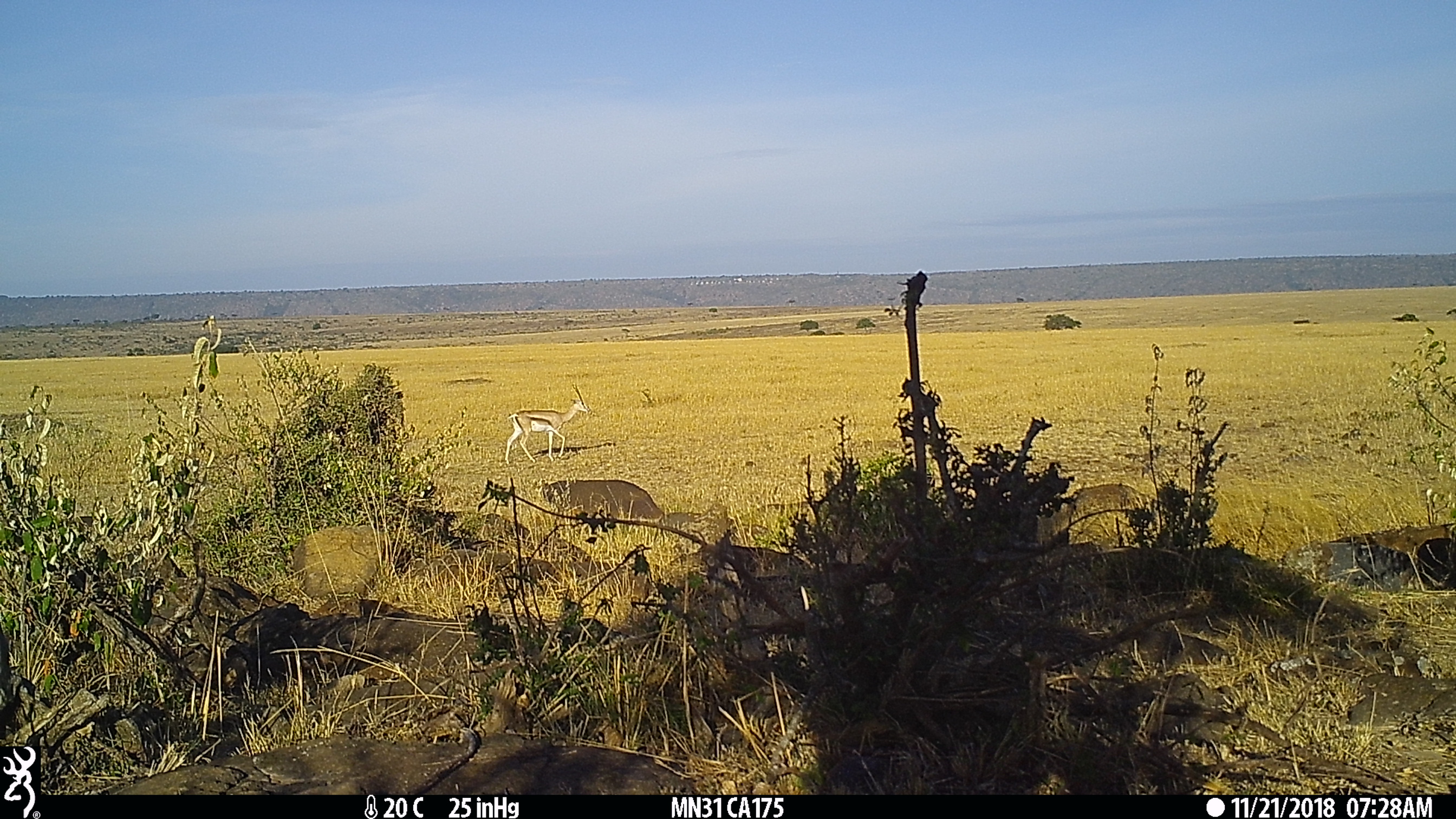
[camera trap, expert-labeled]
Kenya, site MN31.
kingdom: Animalia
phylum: Chordata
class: Mammalia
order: Artiodactyla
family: Bovidae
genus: Nanger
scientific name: Nanger granti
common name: grant's gazelle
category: gazelle grants